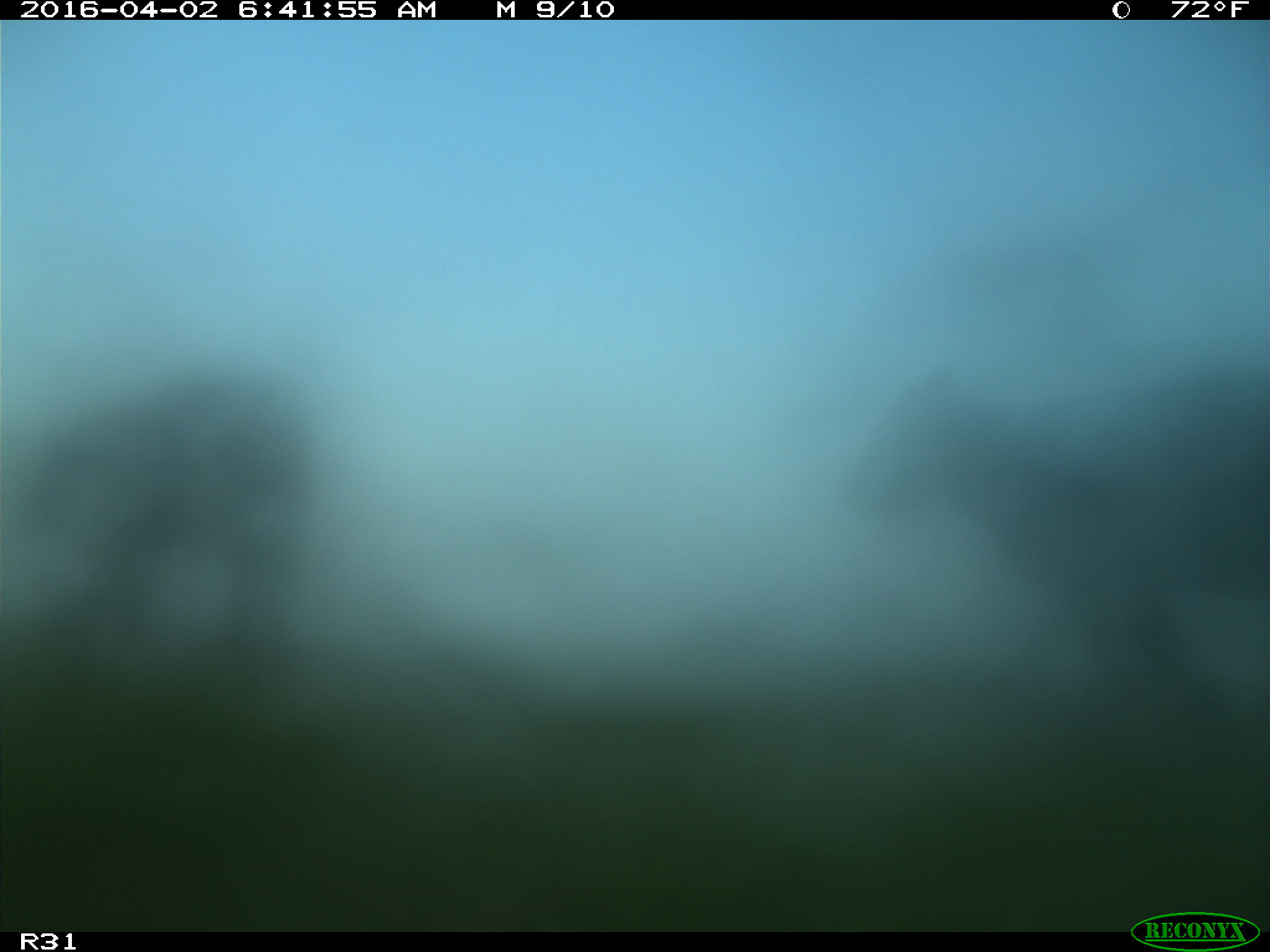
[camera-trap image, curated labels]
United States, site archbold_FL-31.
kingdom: Animalia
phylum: Chordata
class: Mammalia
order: Artiodactyla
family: Bovidae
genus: Bos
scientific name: Bos taurus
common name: domestic cow